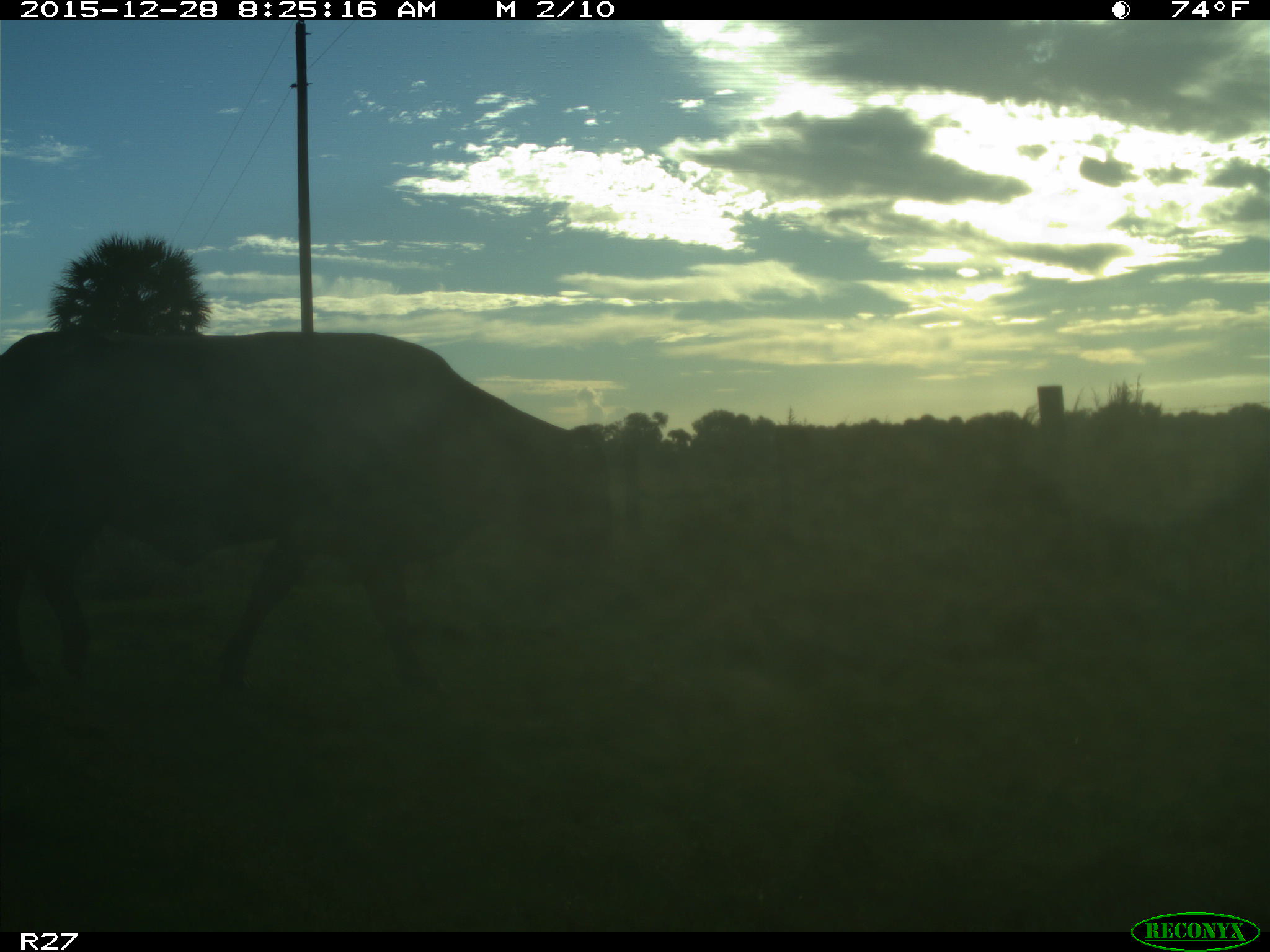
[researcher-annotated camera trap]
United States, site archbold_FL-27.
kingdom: Animalia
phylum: Chordata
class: Mammalia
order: Artiodactyla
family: Bovidae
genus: Bos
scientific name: Bos taurus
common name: domestic cow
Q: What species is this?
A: Bos taurus (domestic cow).